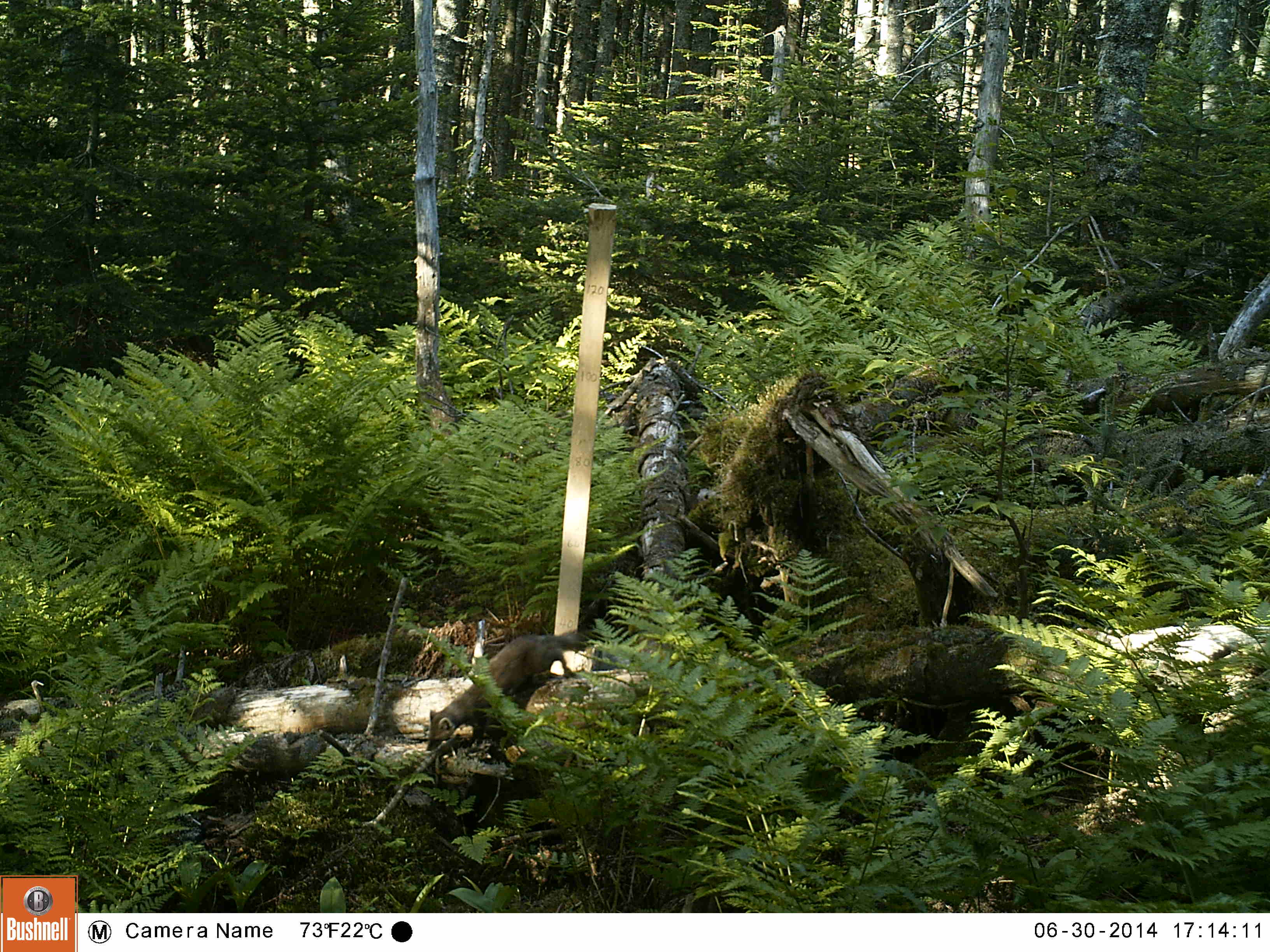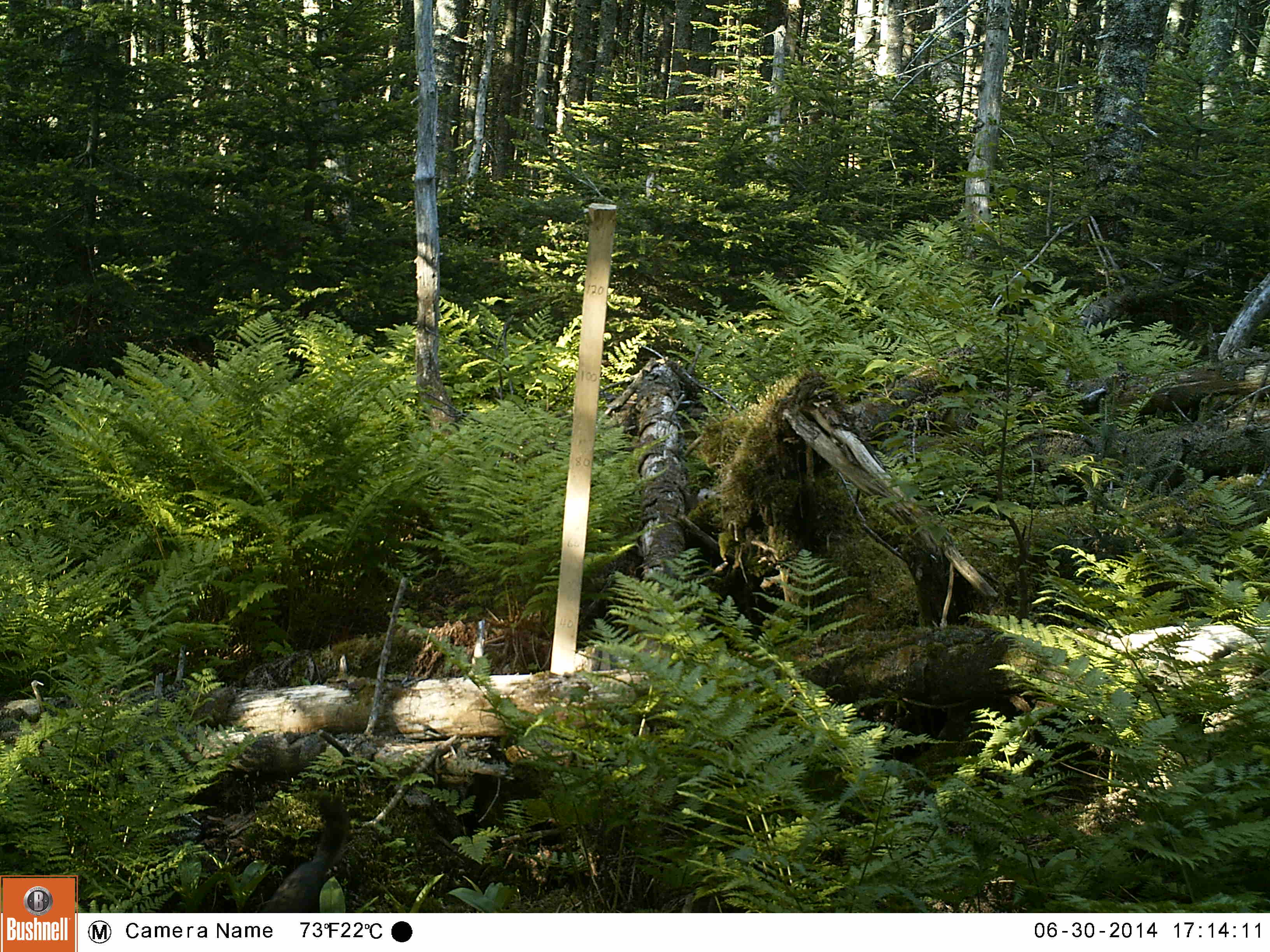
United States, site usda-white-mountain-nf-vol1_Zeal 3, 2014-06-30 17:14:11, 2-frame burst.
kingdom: Animalia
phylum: Chordata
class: Mammalia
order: Carnivora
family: Mustelidae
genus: Martes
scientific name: Martes americana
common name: american marten